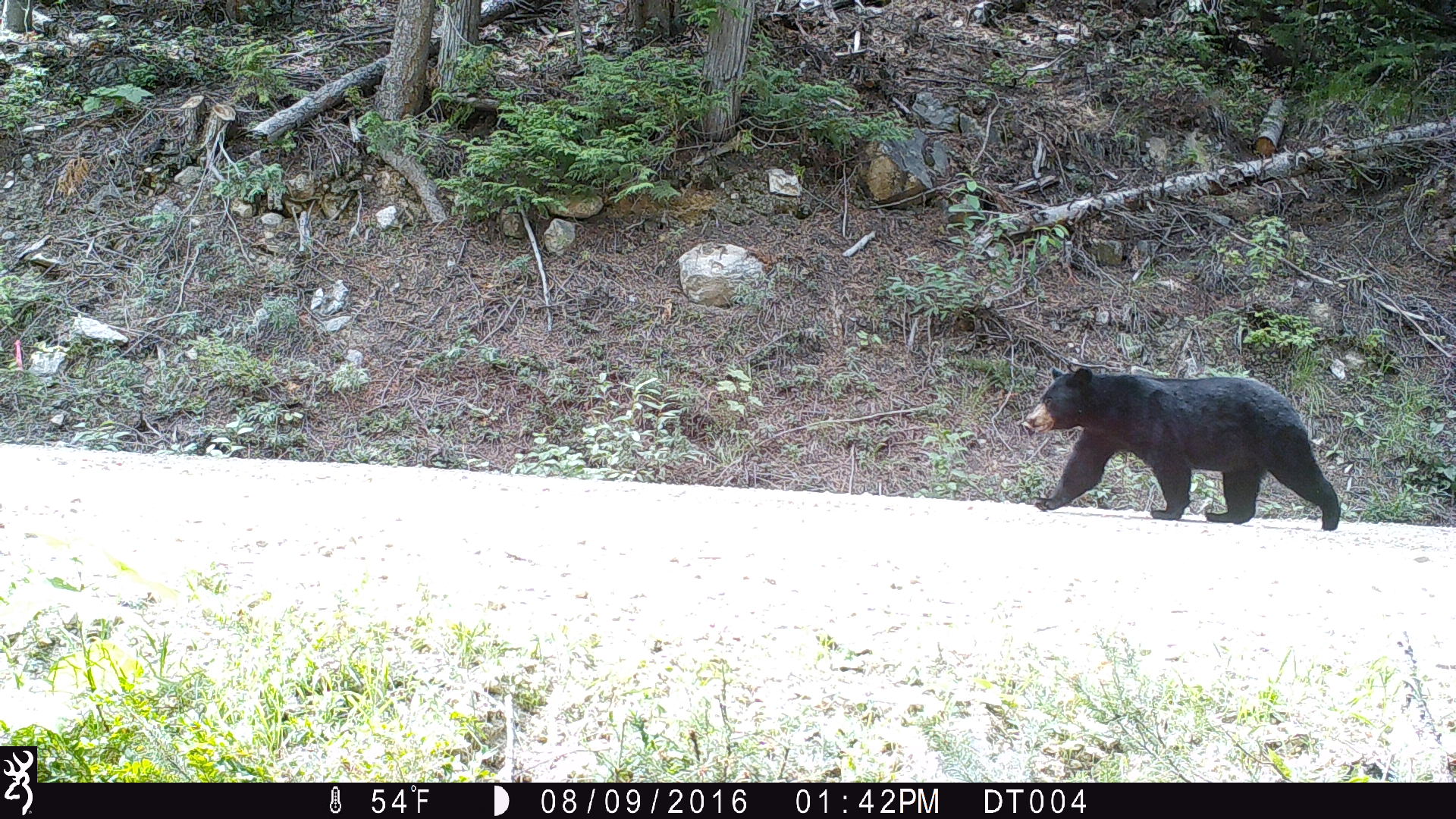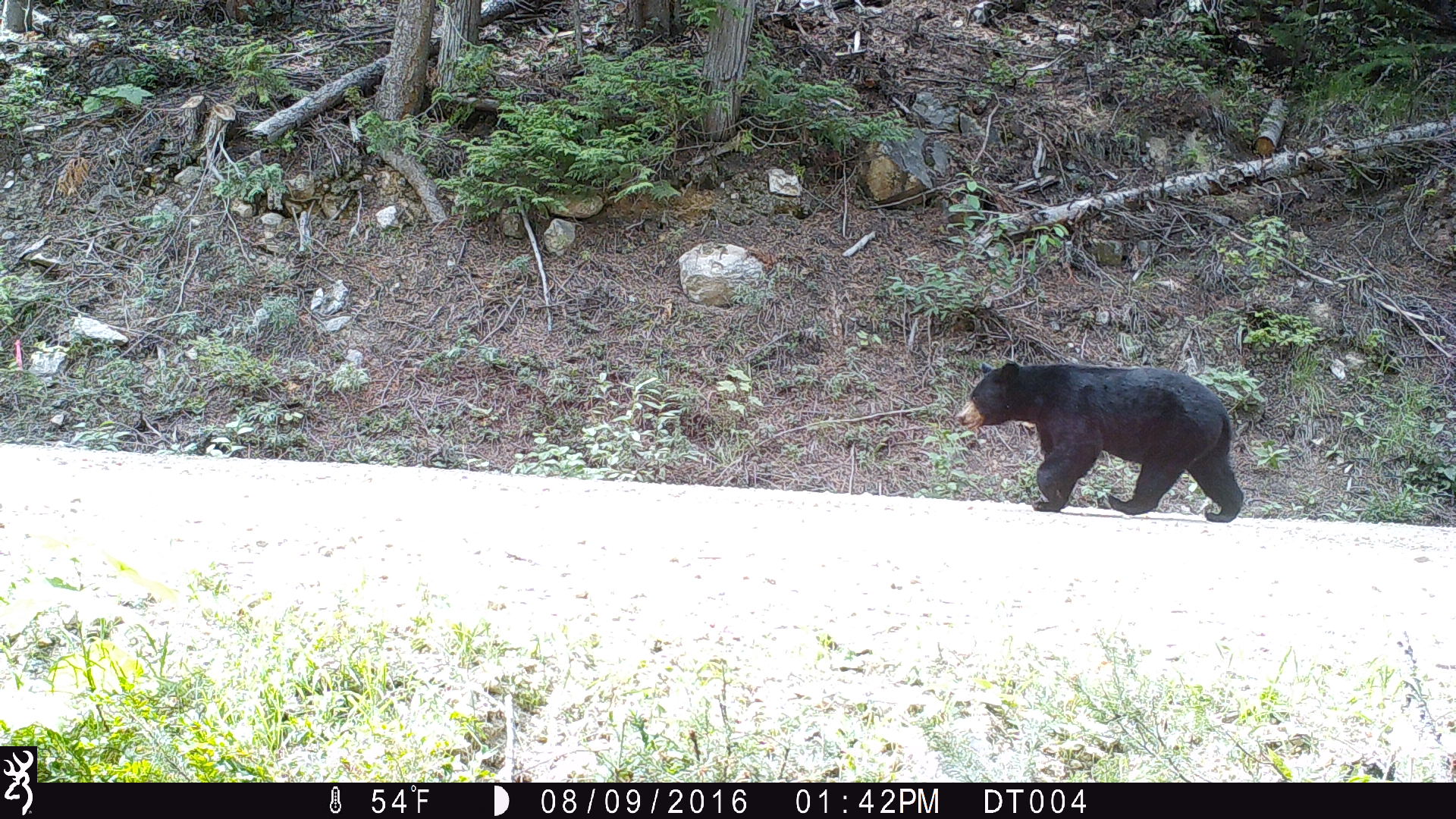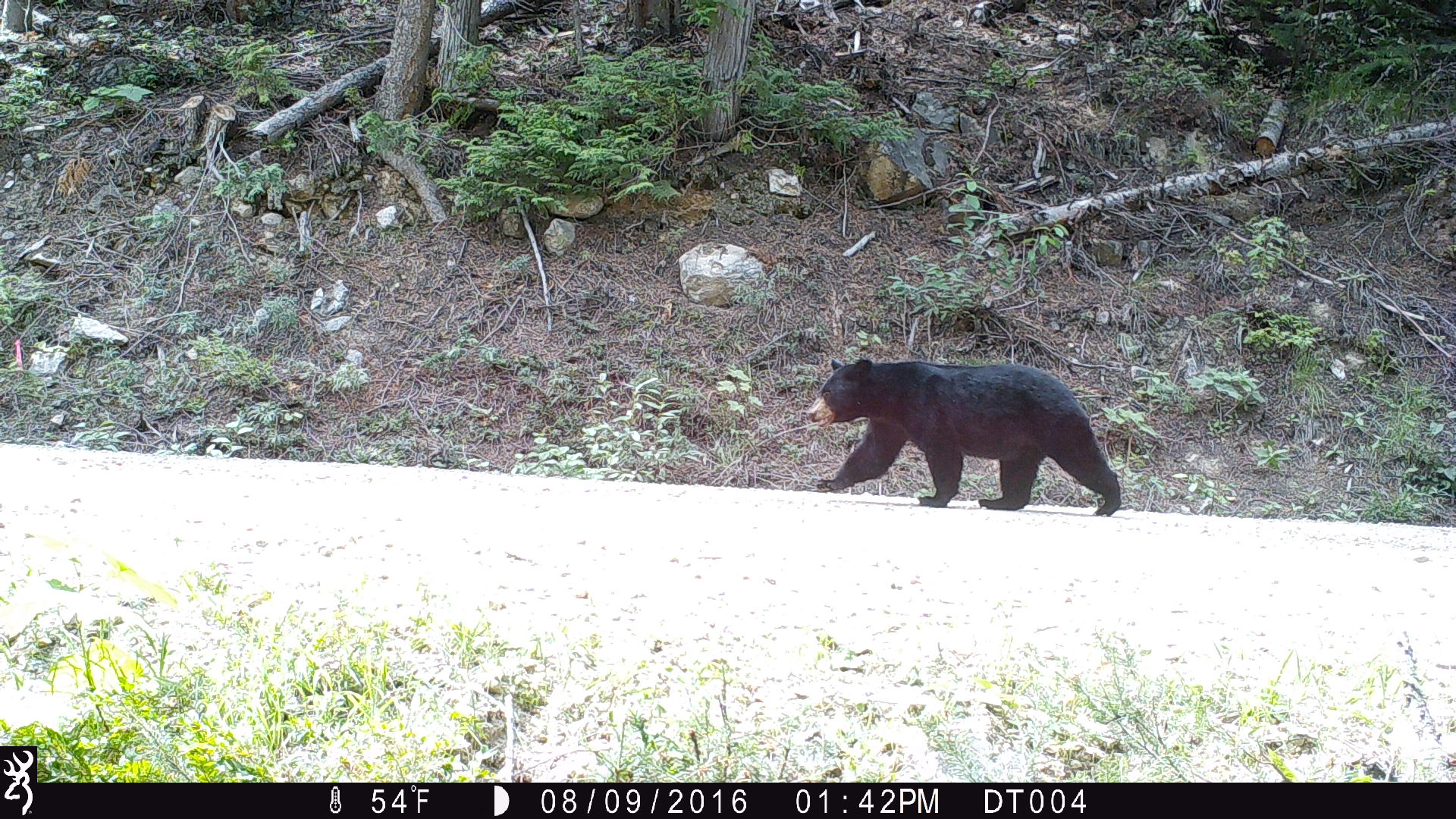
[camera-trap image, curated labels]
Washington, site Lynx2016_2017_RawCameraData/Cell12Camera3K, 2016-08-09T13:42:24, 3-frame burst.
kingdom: Animalia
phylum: Chordata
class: Mammalia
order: Carnivora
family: Ursidae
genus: Ursus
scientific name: Ursus americanus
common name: american black bear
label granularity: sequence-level